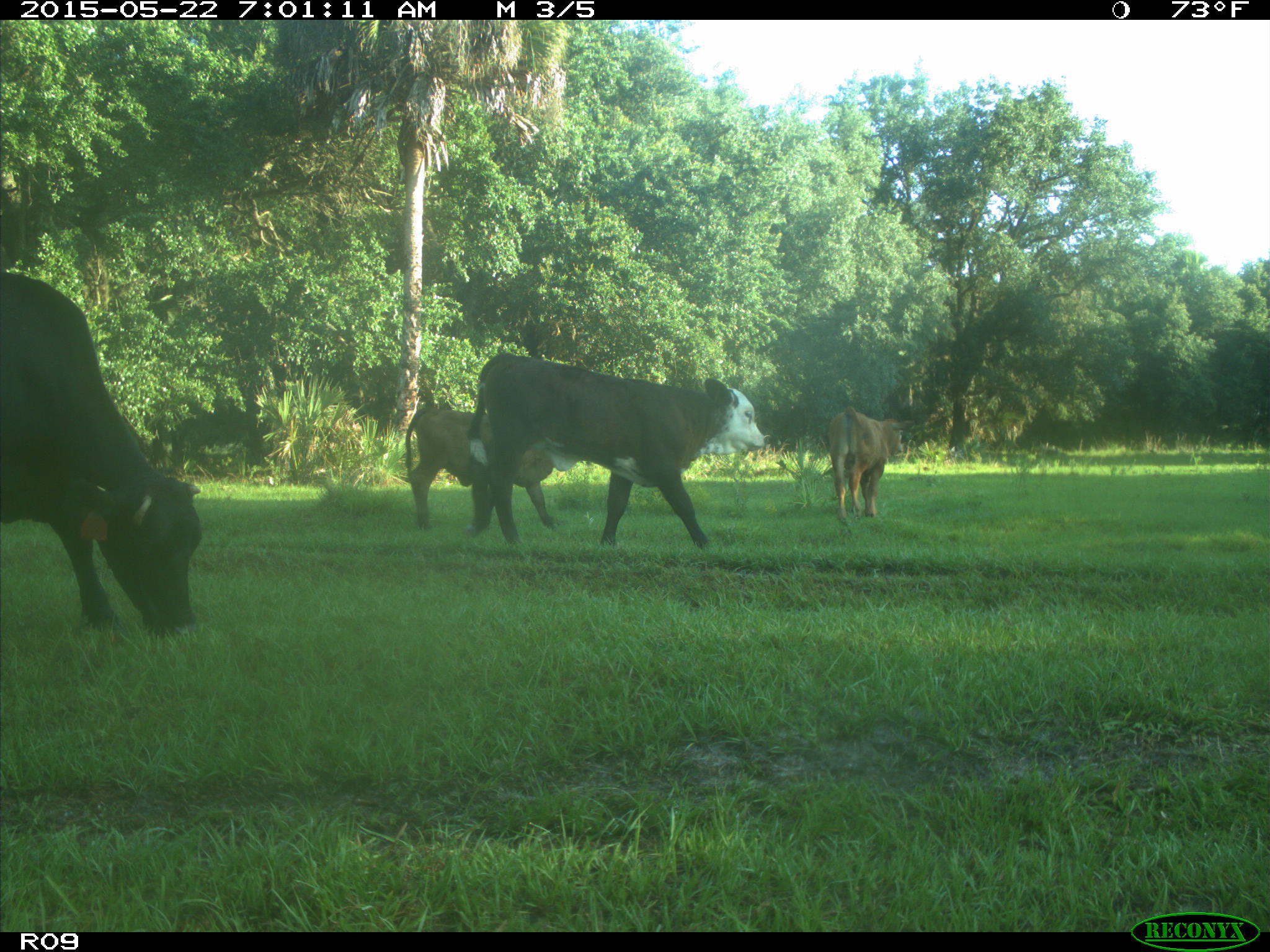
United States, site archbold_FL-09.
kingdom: Animalia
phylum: Chordata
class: Mammalia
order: Artiodactyla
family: Bovidae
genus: Bos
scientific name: Bos taurus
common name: domestic cow